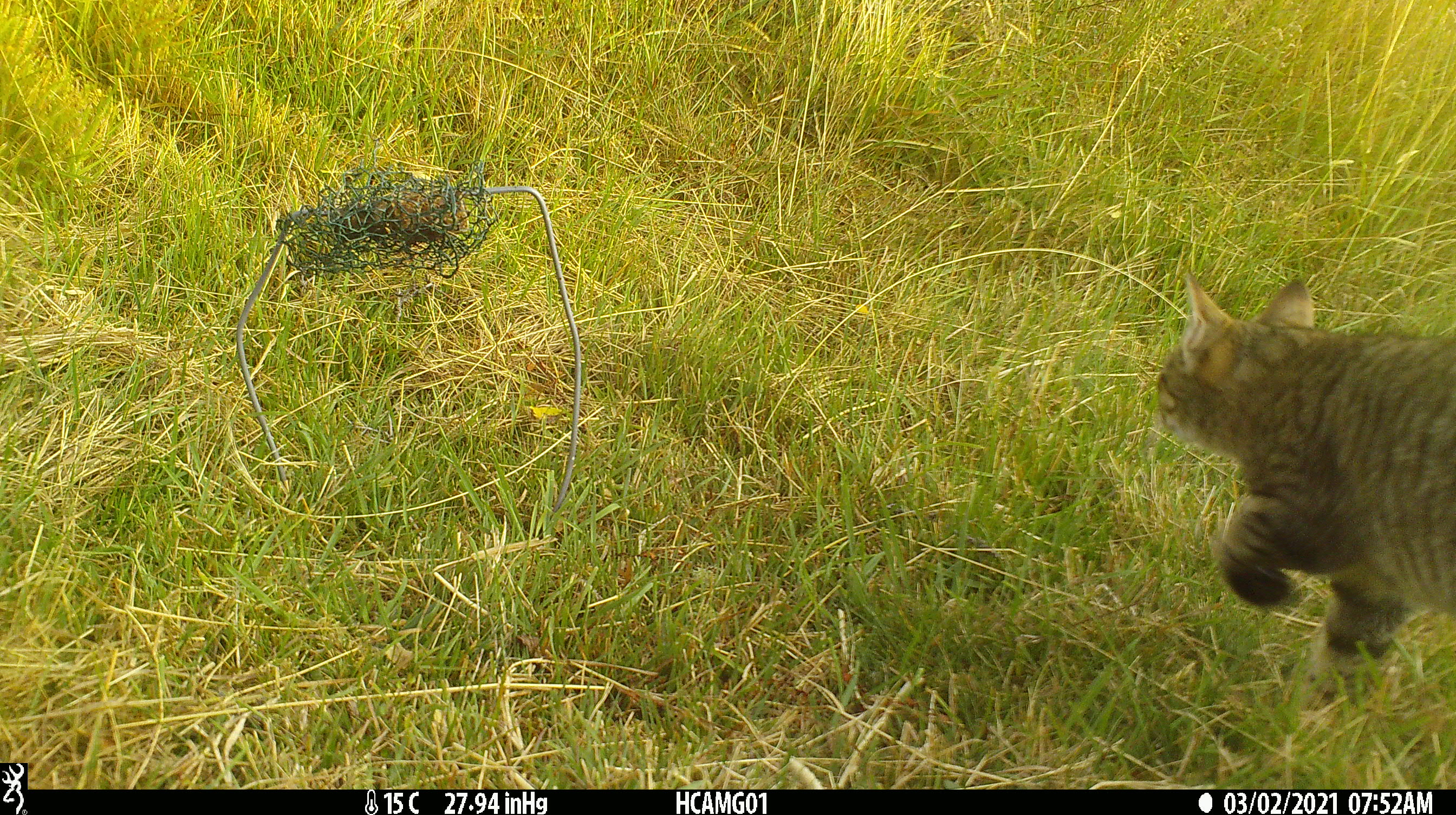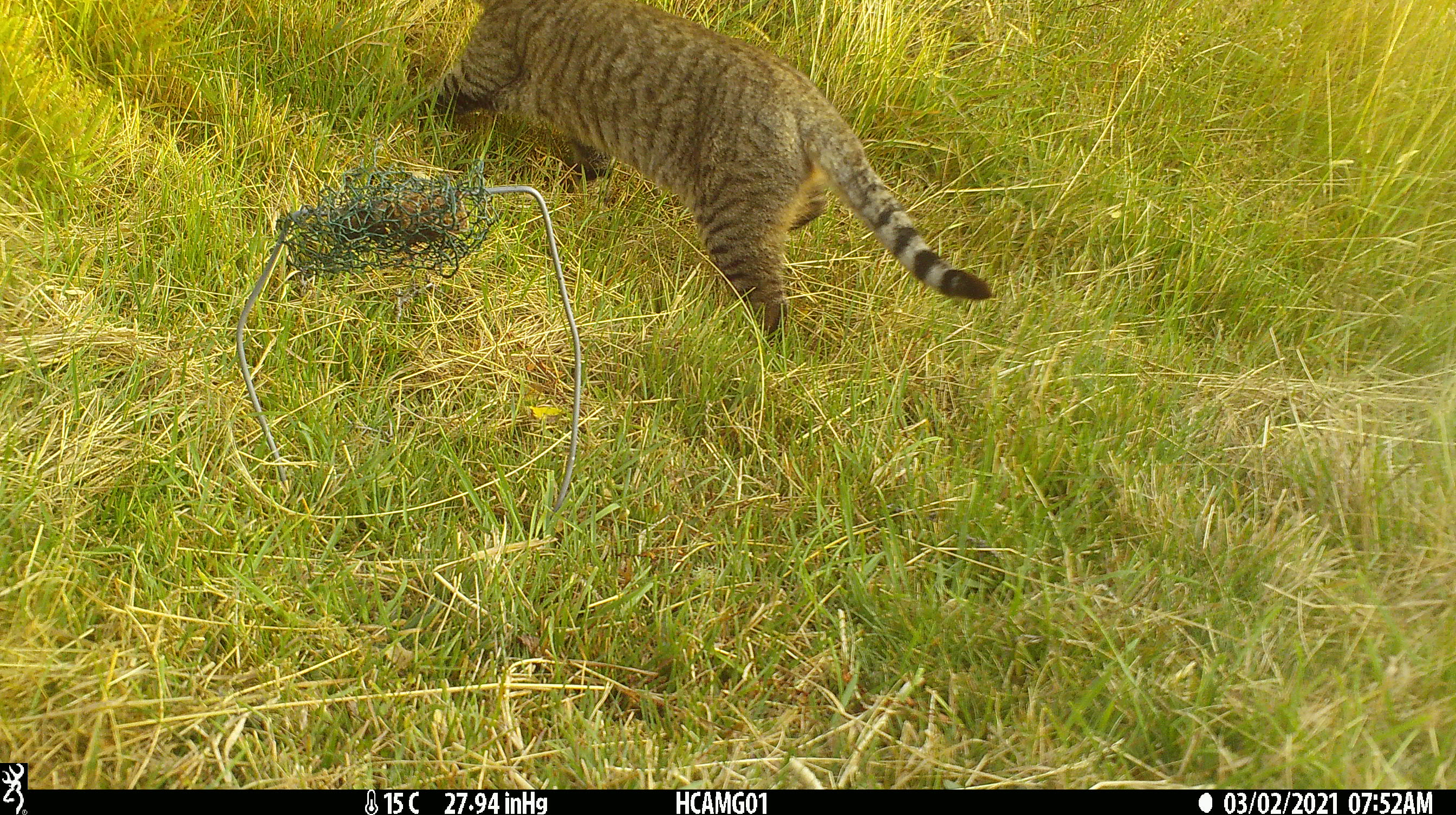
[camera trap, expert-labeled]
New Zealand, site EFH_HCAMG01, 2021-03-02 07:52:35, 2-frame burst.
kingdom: Animalia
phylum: Chordata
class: Mammalia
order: Carnivora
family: Felidae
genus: Felis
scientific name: Felis catus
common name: domestic cat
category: cat